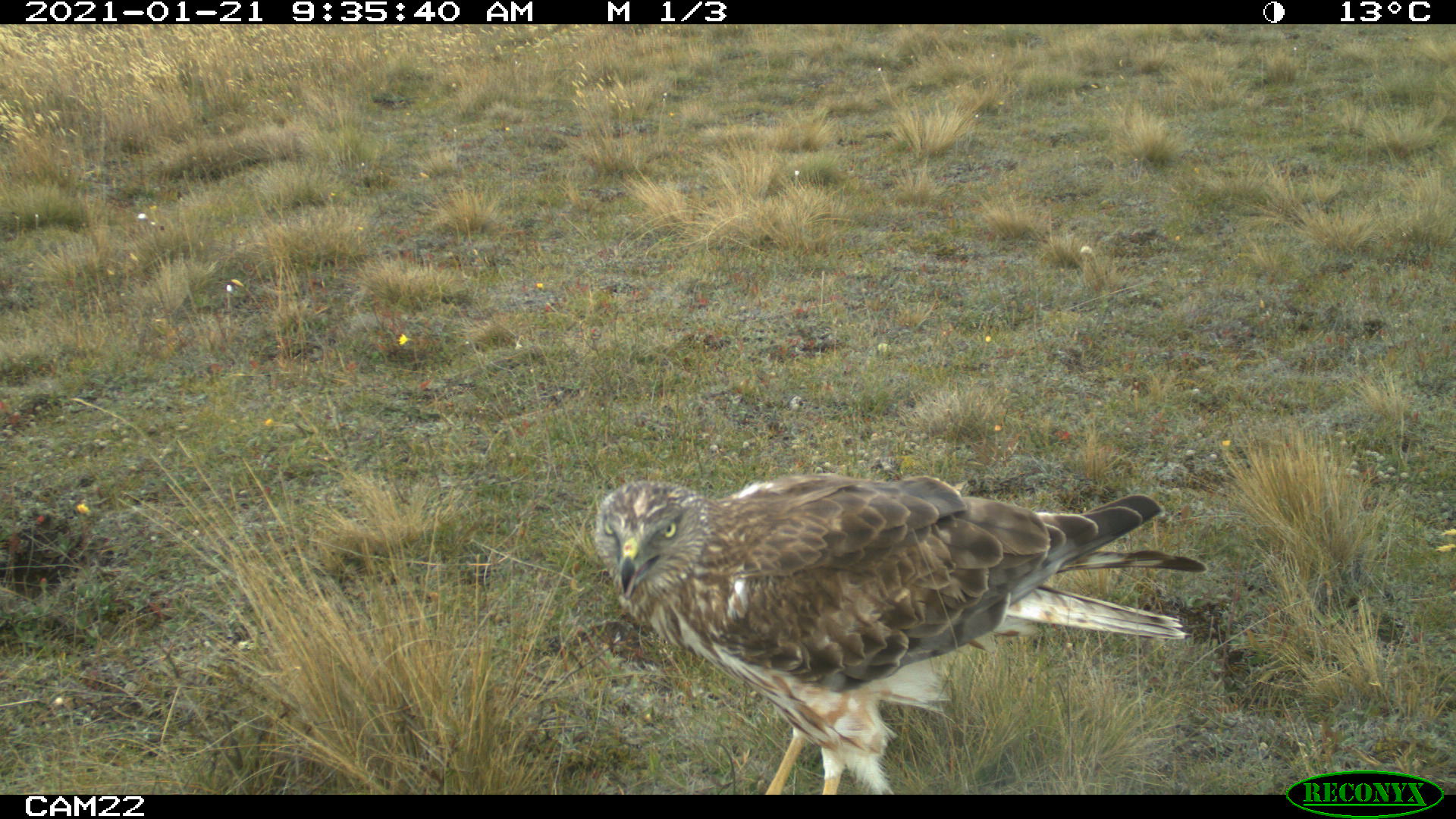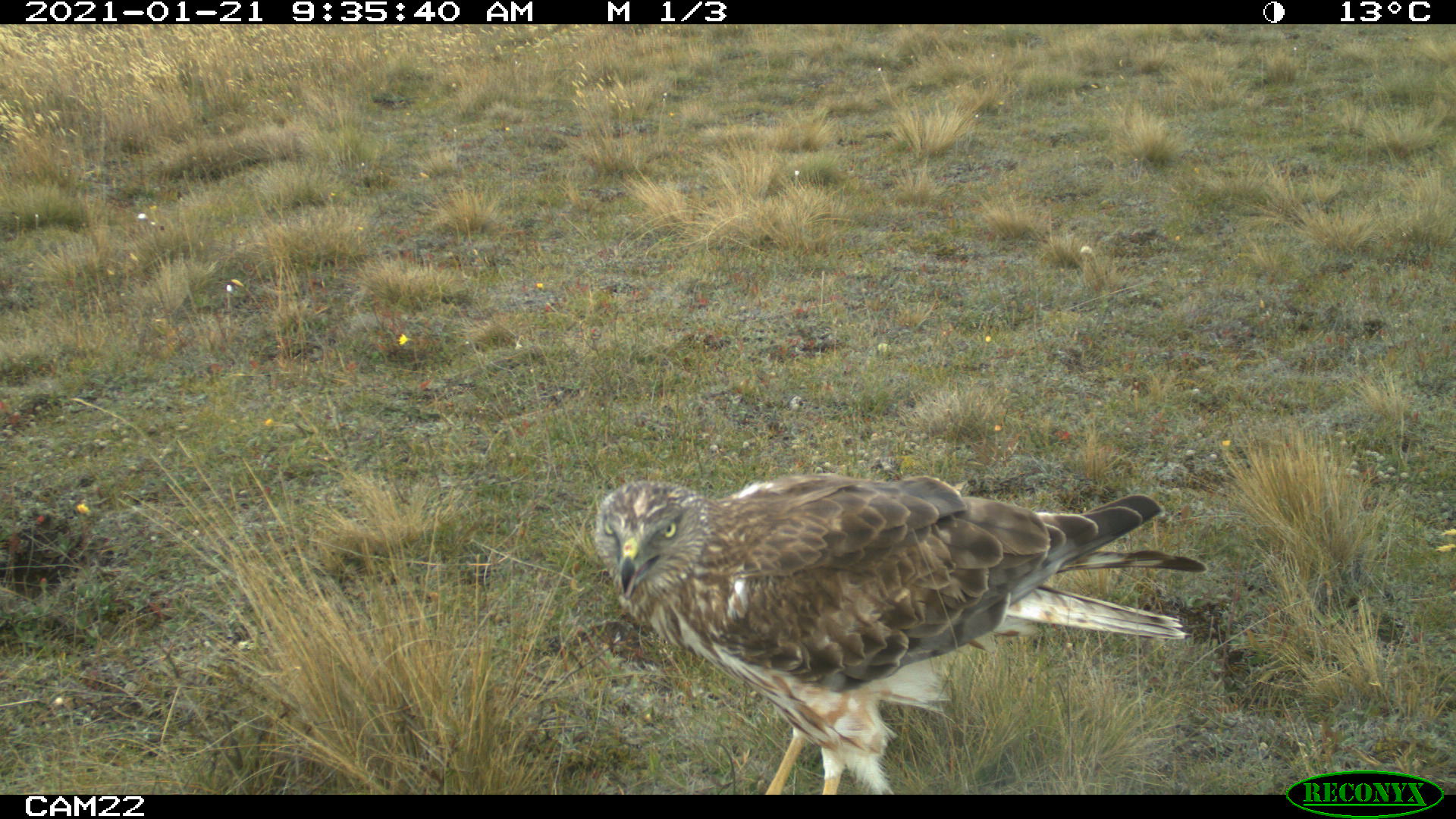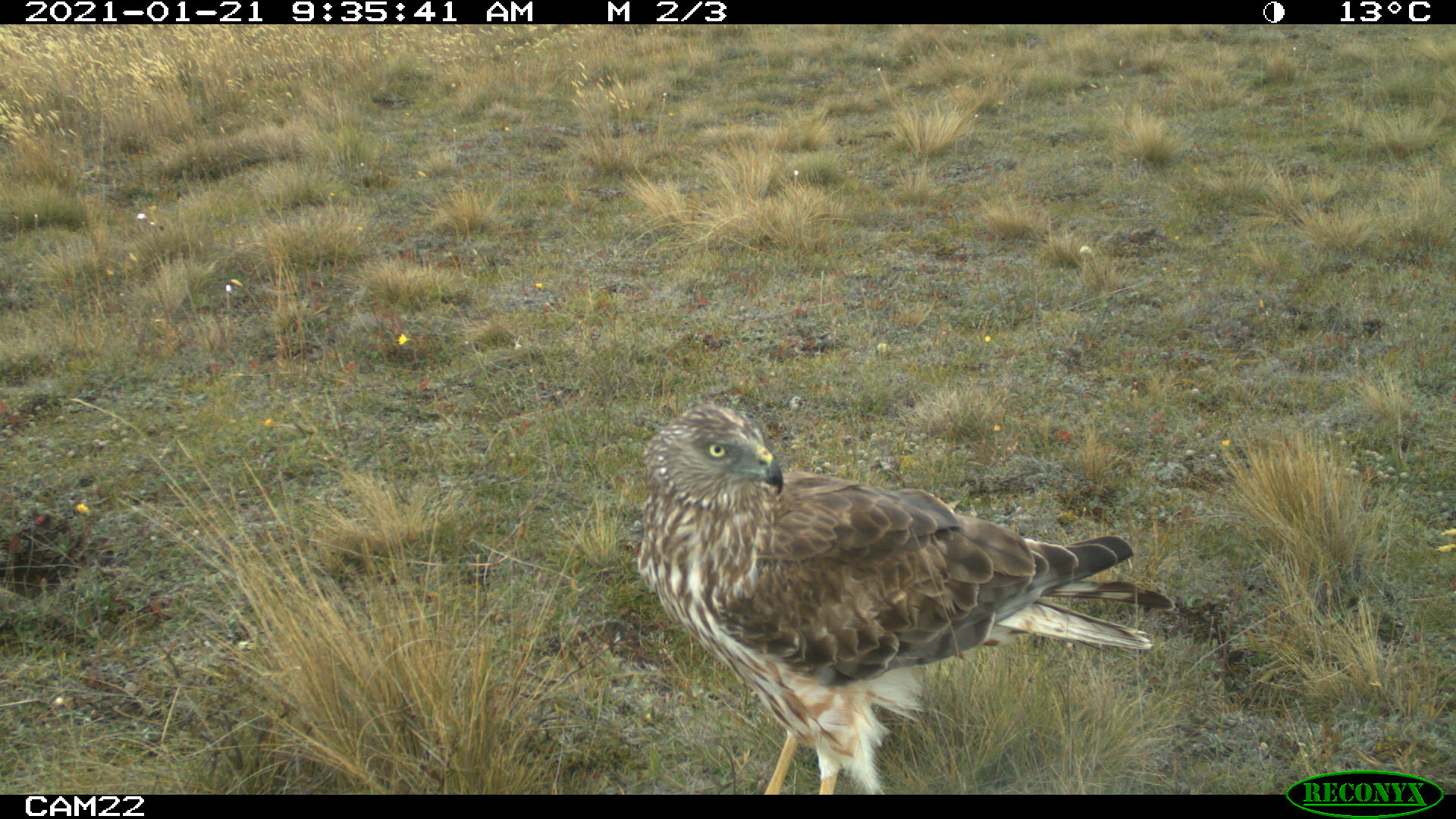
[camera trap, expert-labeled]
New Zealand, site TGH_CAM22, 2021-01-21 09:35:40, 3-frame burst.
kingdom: Animalia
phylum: Chordata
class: Aves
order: Accipitriformes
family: Accipitridae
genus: Circus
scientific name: Circus approximans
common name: swamp harrier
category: harrier